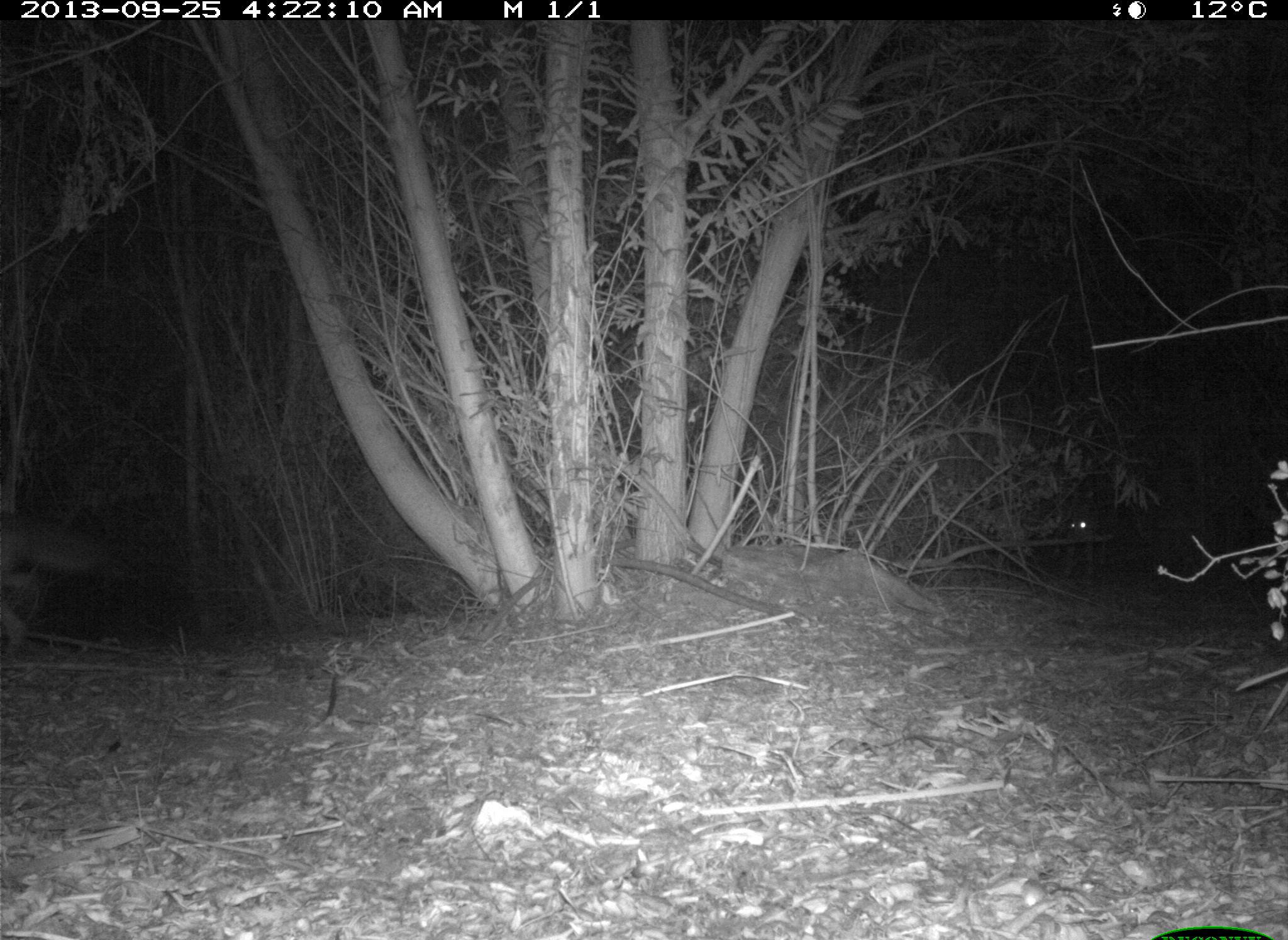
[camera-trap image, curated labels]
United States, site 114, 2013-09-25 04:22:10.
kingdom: Animalia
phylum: Chordata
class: Mammalia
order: Carnivora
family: Canidae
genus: Canis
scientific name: Canis latrans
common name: coyote